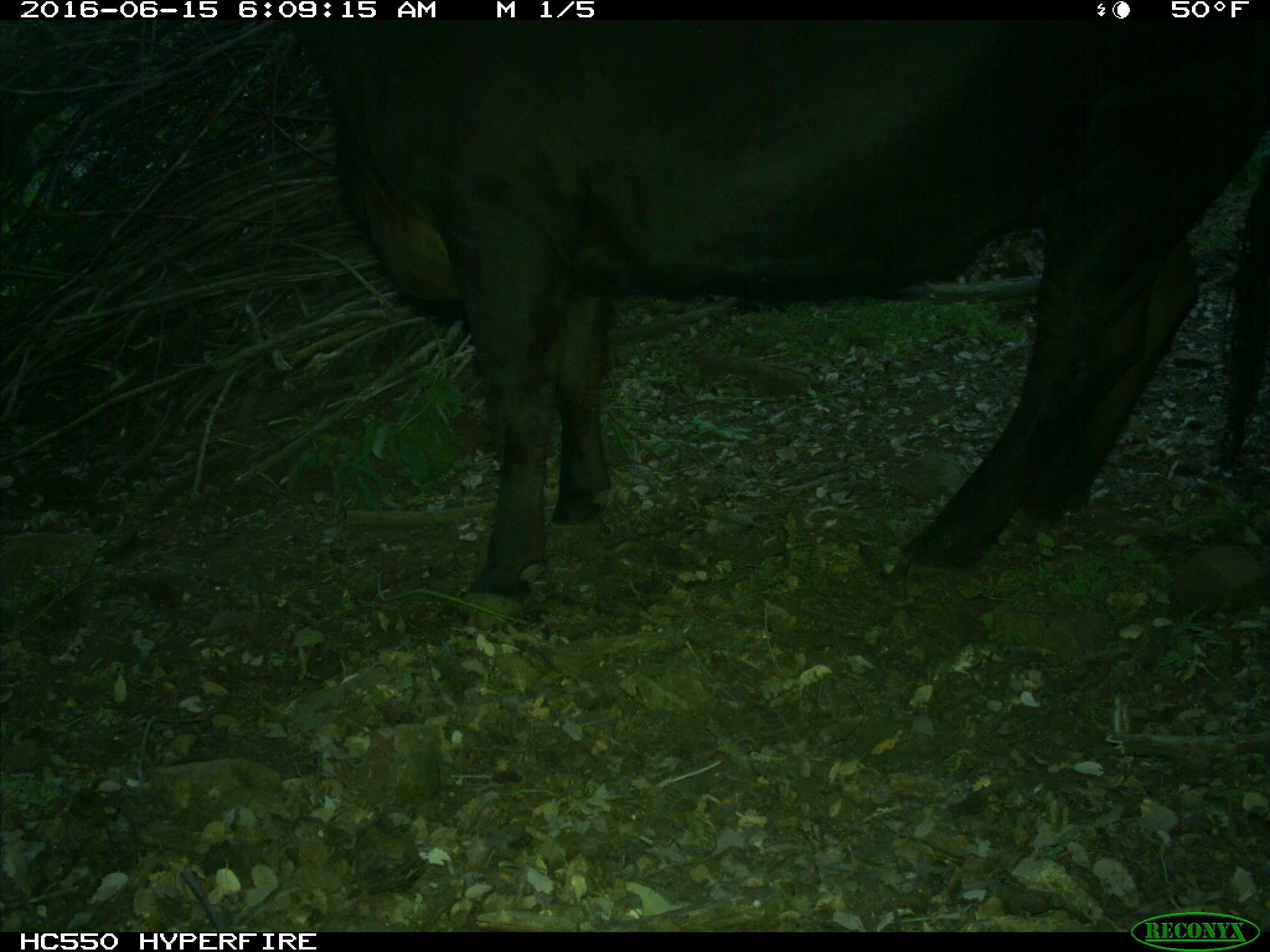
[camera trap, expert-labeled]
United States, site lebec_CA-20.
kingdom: Animalia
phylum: Chordata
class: Mammalia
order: Artiodactyla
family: Bovidae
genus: Bos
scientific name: Bos taurus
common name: domestic cow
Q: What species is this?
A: Bos taurus (domestic cow).